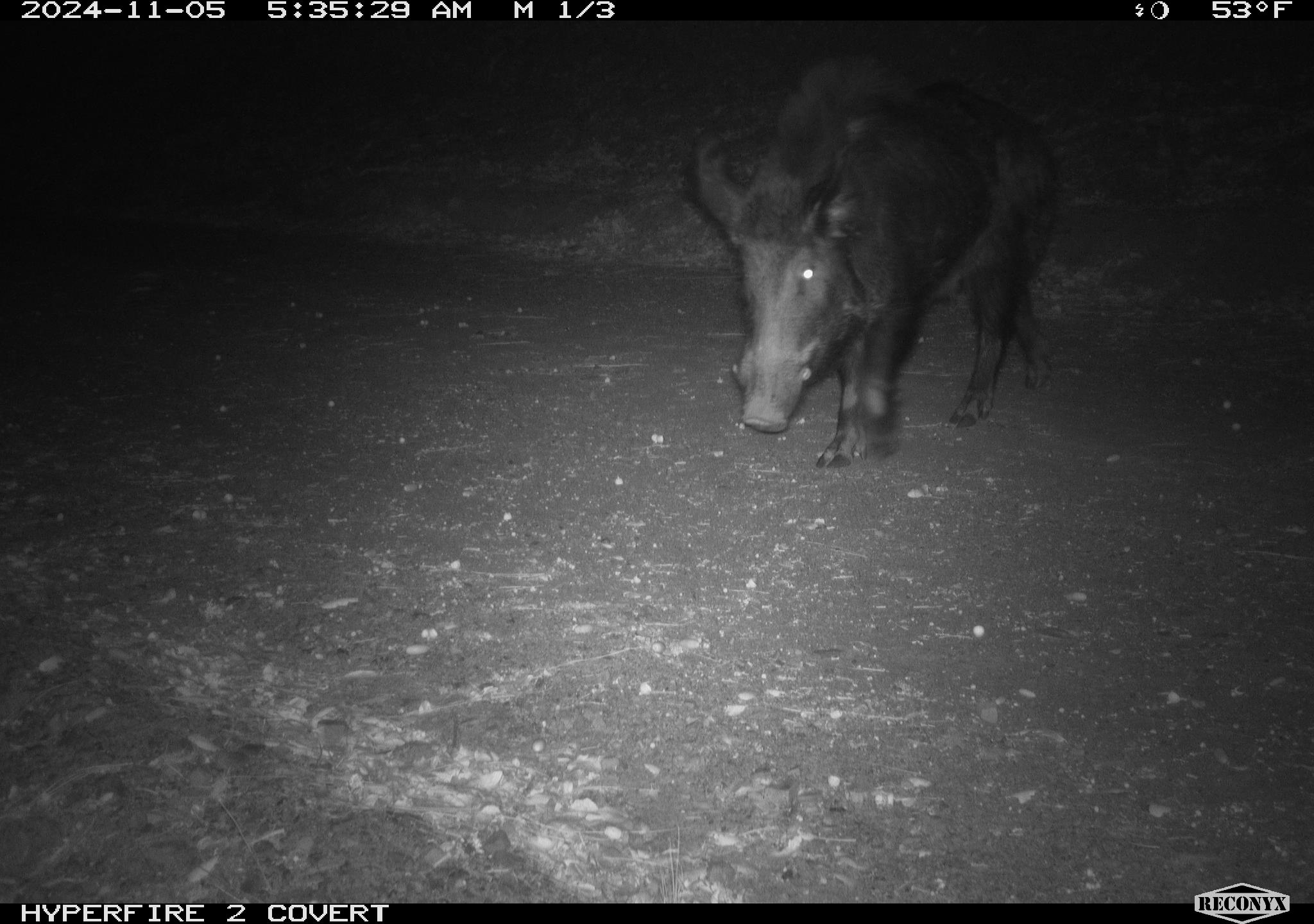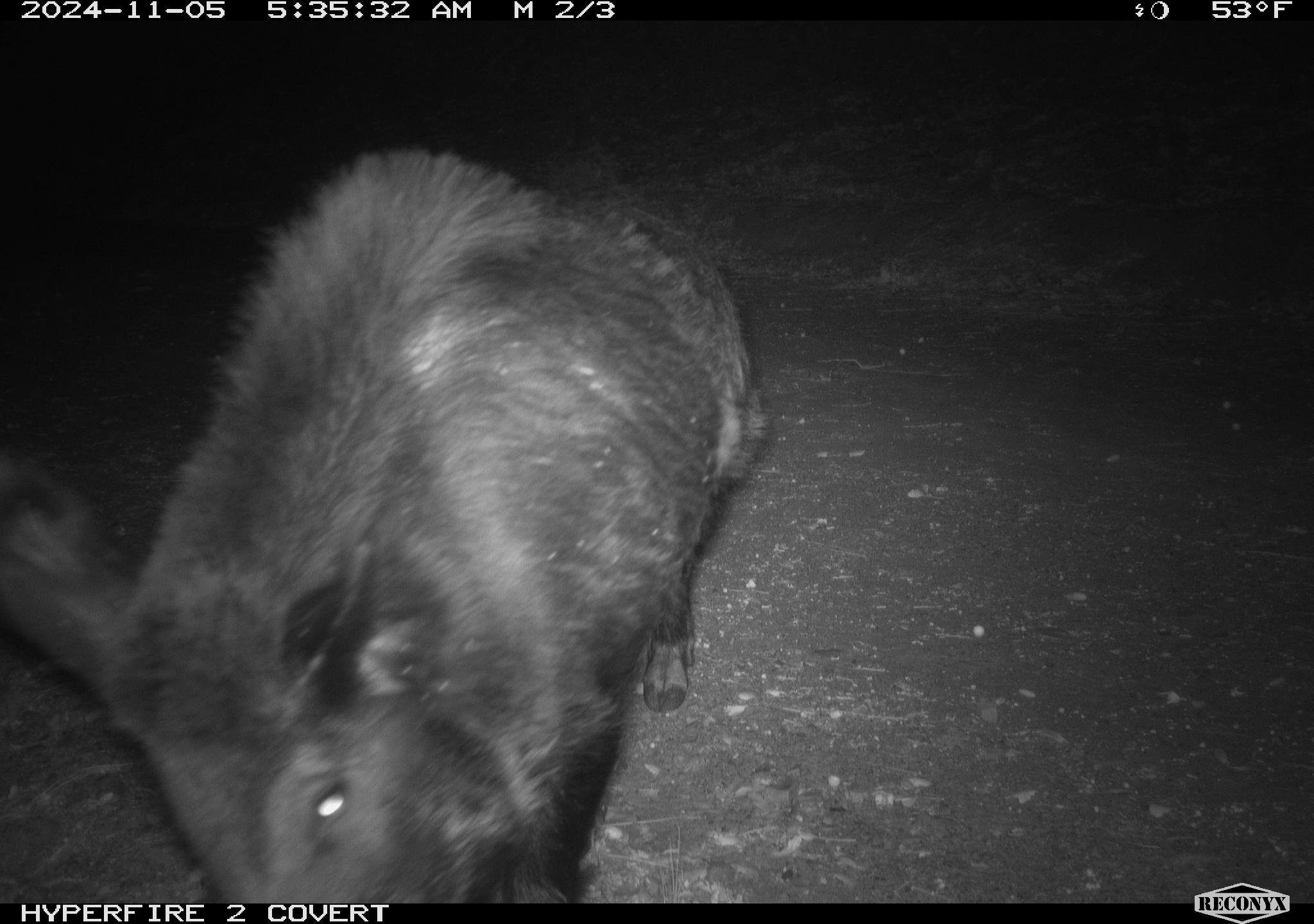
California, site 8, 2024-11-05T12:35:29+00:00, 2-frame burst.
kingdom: Animalia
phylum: Chordata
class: Mammalia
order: Artiodactyla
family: Suidae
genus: Sus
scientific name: Sus scrofa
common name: wild boar